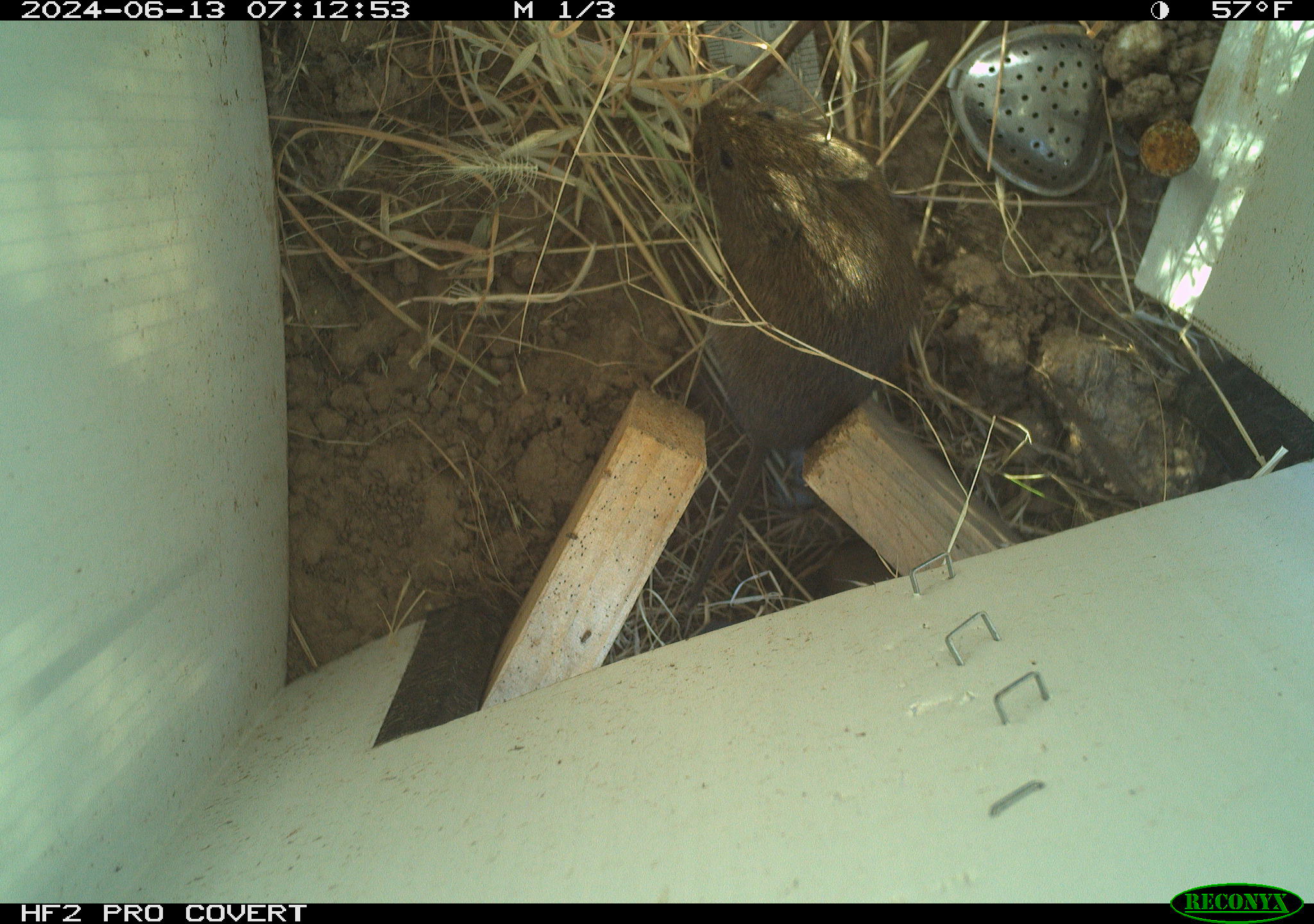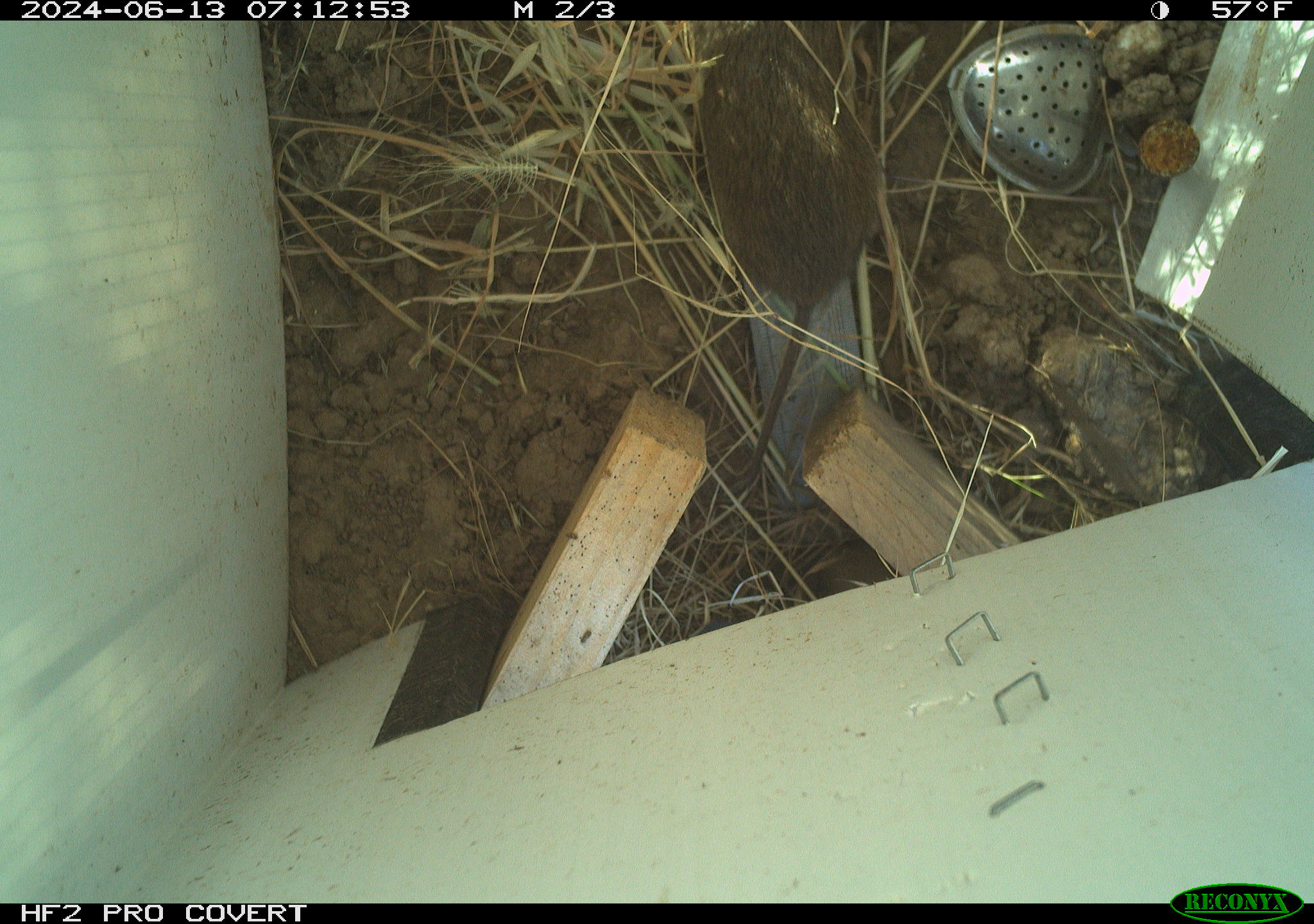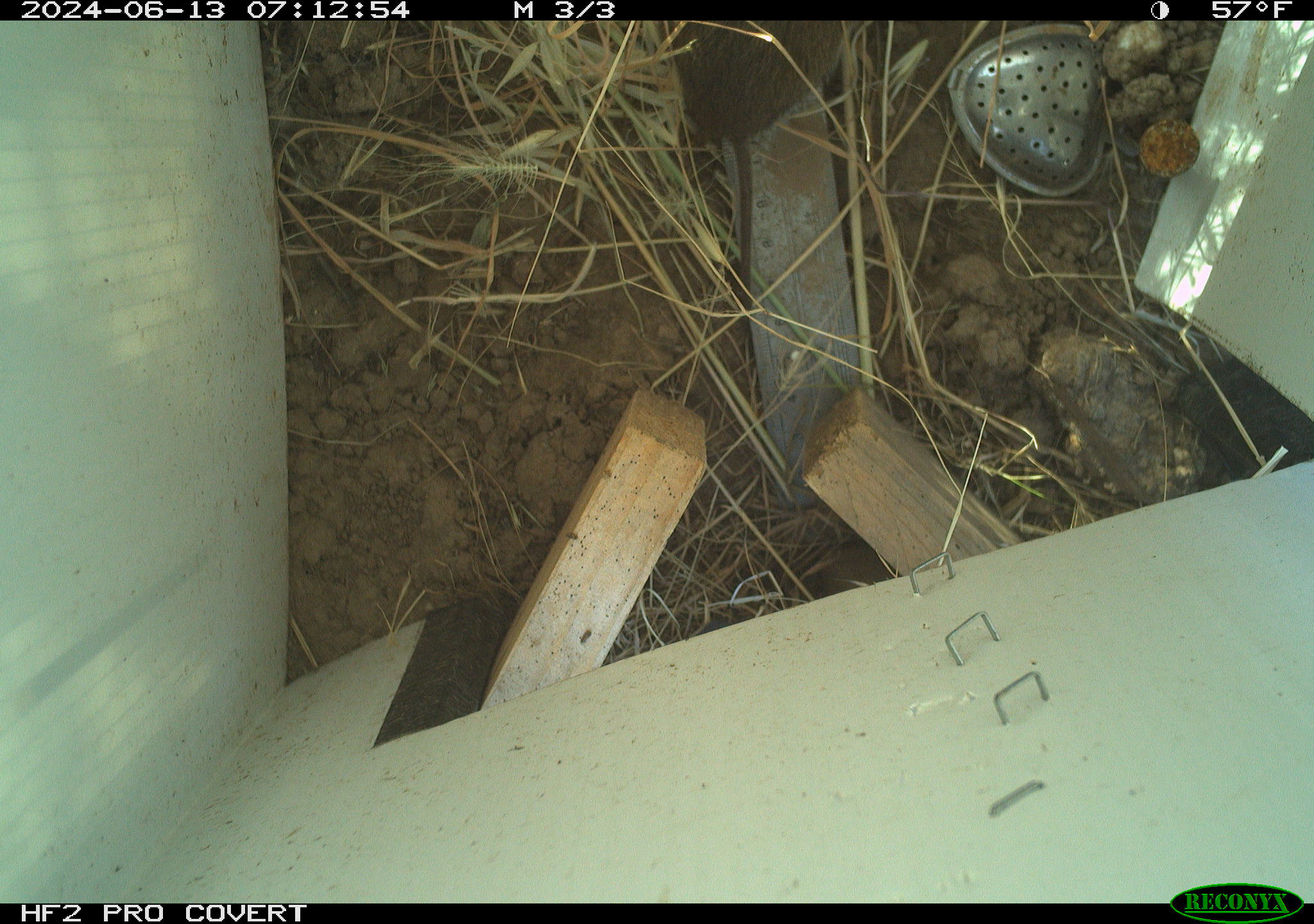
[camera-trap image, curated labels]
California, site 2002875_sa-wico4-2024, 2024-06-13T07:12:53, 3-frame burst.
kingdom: Animalia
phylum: Chordata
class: Mammalia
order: Rodentia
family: Cricetidae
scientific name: Arvicolinae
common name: voles, lemmings, and muskrats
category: arvicolinae subfamily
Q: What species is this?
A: Arvicolinae subfamily (voles, lemmings, and muskrats) (Arvicolinae).